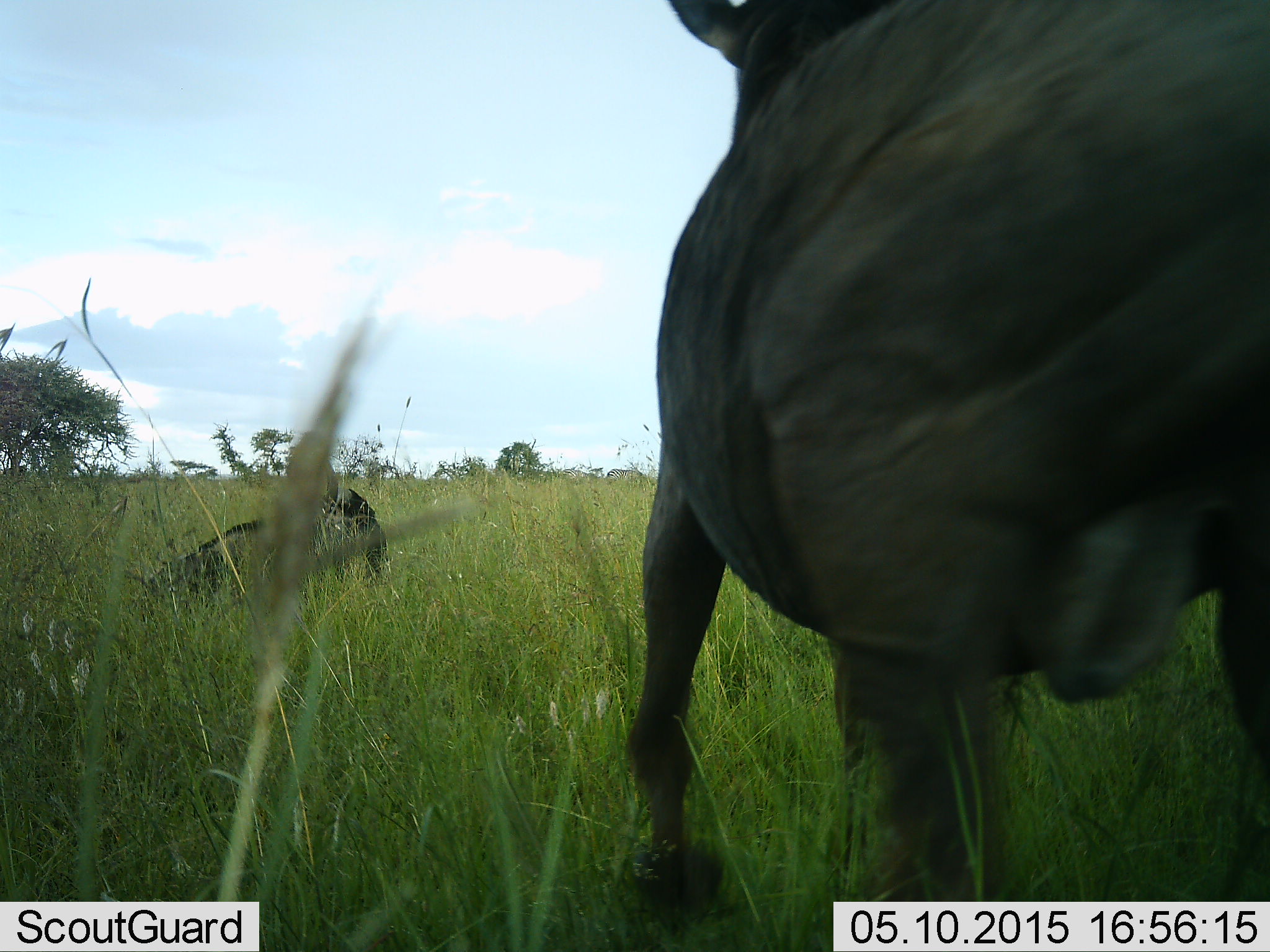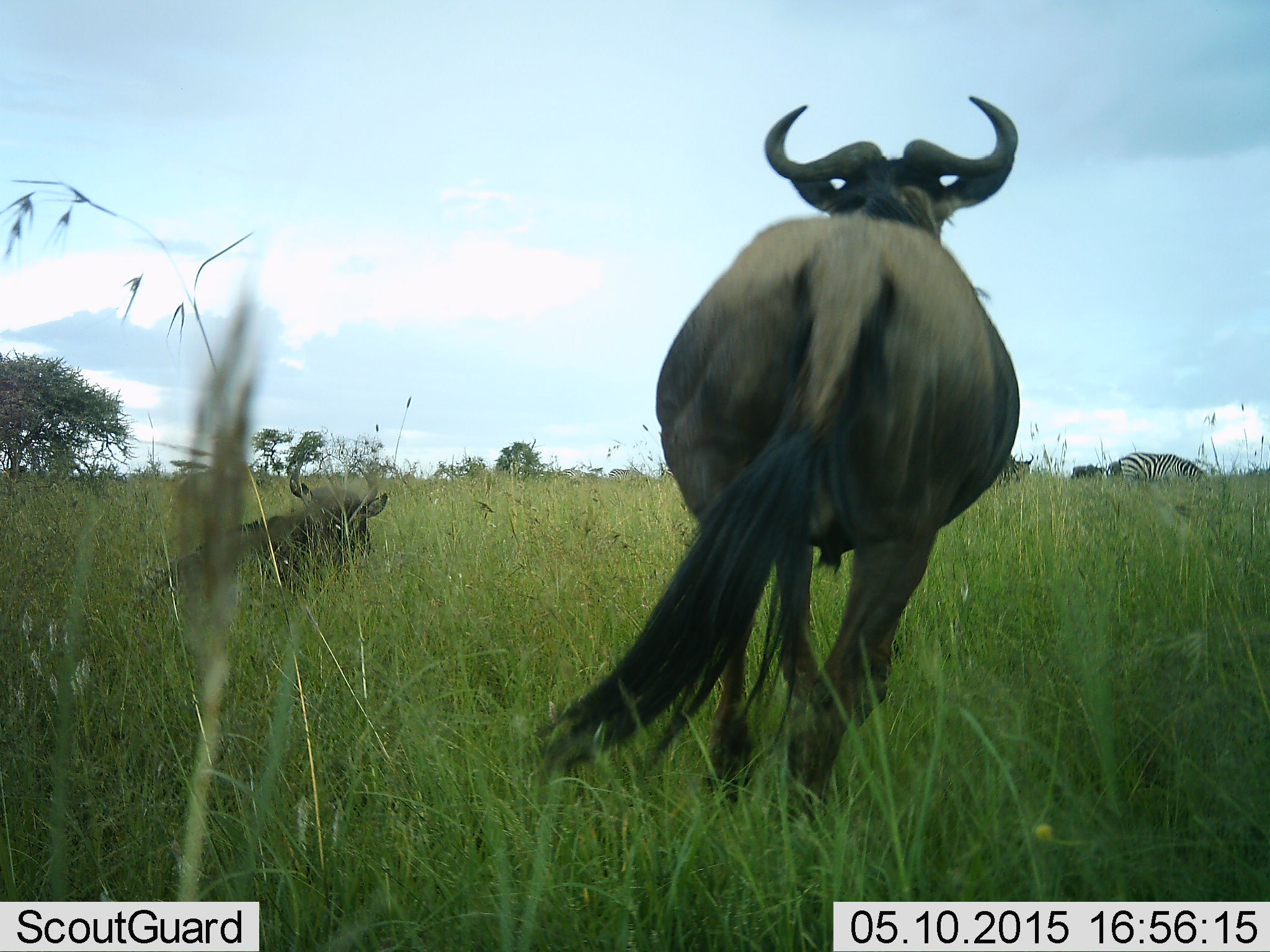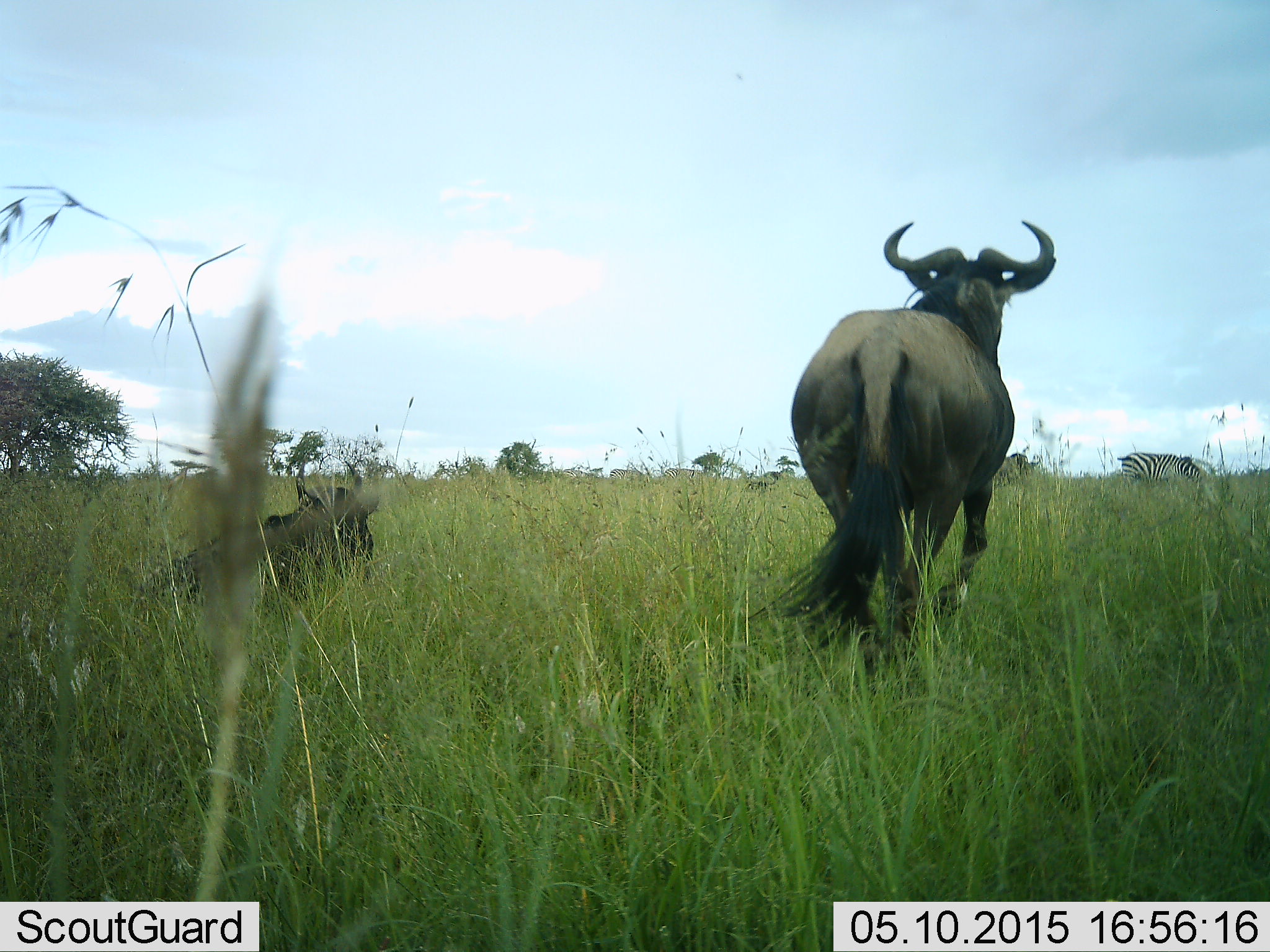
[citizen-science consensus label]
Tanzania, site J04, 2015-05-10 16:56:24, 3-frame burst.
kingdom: Animalia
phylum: Chordata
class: Mammalia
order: Artiodactyla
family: Bovidae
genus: Connochaetes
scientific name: Connochaetes taurinus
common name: blue wildebeest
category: wildebeest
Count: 2.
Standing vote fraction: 40%.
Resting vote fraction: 100%.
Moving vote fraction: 87%.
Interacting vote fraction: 7%.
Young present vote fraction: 0%.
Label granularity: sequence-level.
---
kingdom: Animalia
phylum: Chordata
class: Mammalia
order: Perissodactyla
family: Equidae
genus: Equus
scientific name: Equus quagga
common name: plains zebra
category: zebra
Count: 1.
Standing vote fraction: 40%.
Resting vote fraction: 10%.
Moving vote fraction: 0%.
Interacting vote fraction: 0%.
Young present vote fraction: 0%.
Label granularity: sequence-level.